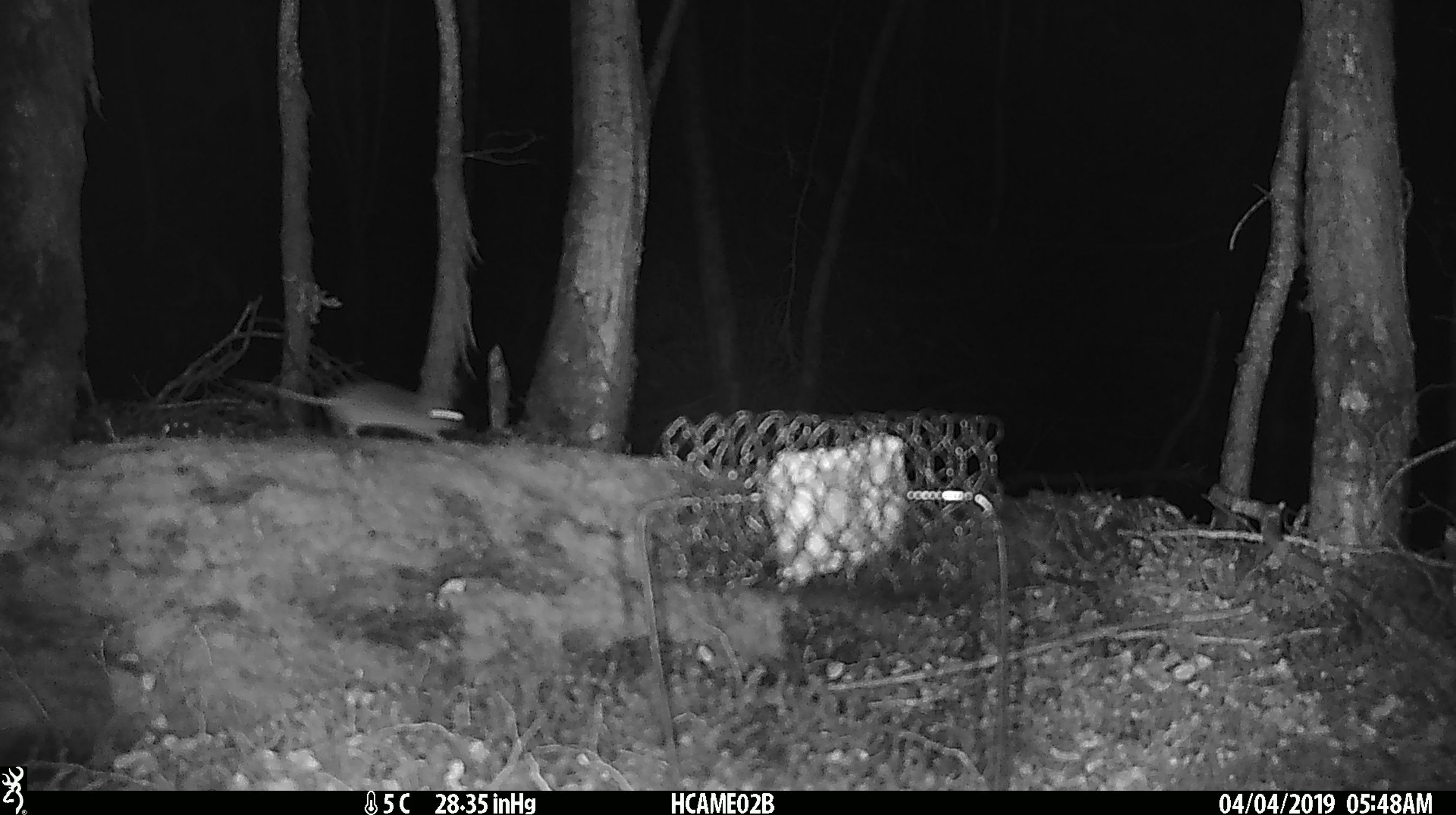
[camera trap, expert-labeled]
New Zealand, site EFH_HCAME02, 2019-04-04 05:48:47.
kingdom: Animalia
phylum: Chordata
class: Mammalia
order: Rodentia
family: Muridae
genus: Mus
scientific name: Mus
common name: mouse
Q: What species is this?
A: Mouse (Mus).